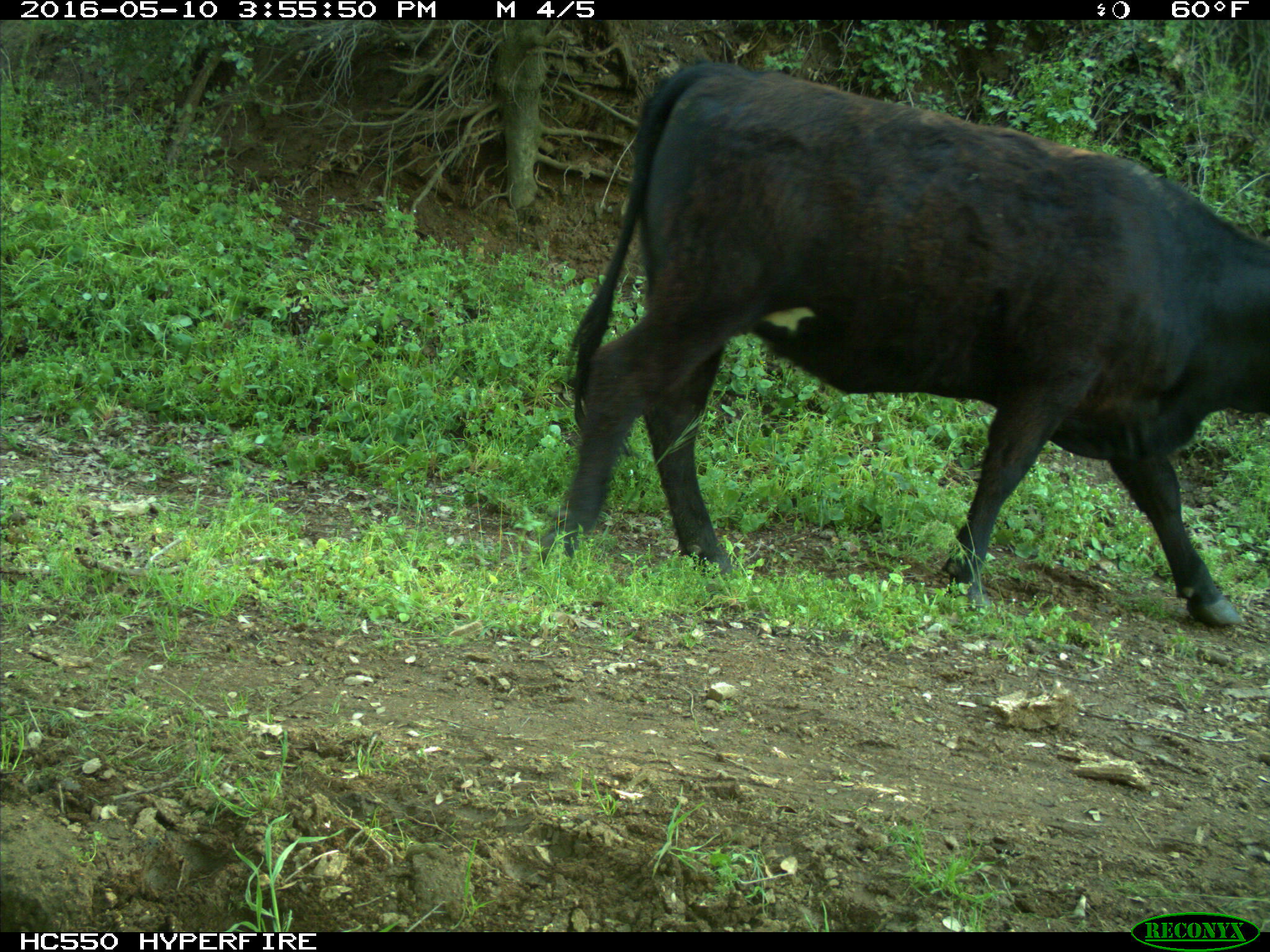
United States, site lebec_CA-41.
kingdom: Animalia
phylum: Chordata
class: Mammalia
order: Artiodactyla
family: Bovidae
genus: Bos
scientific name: Bos taurus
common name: domestic cow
Bos taurus (domestic cow).